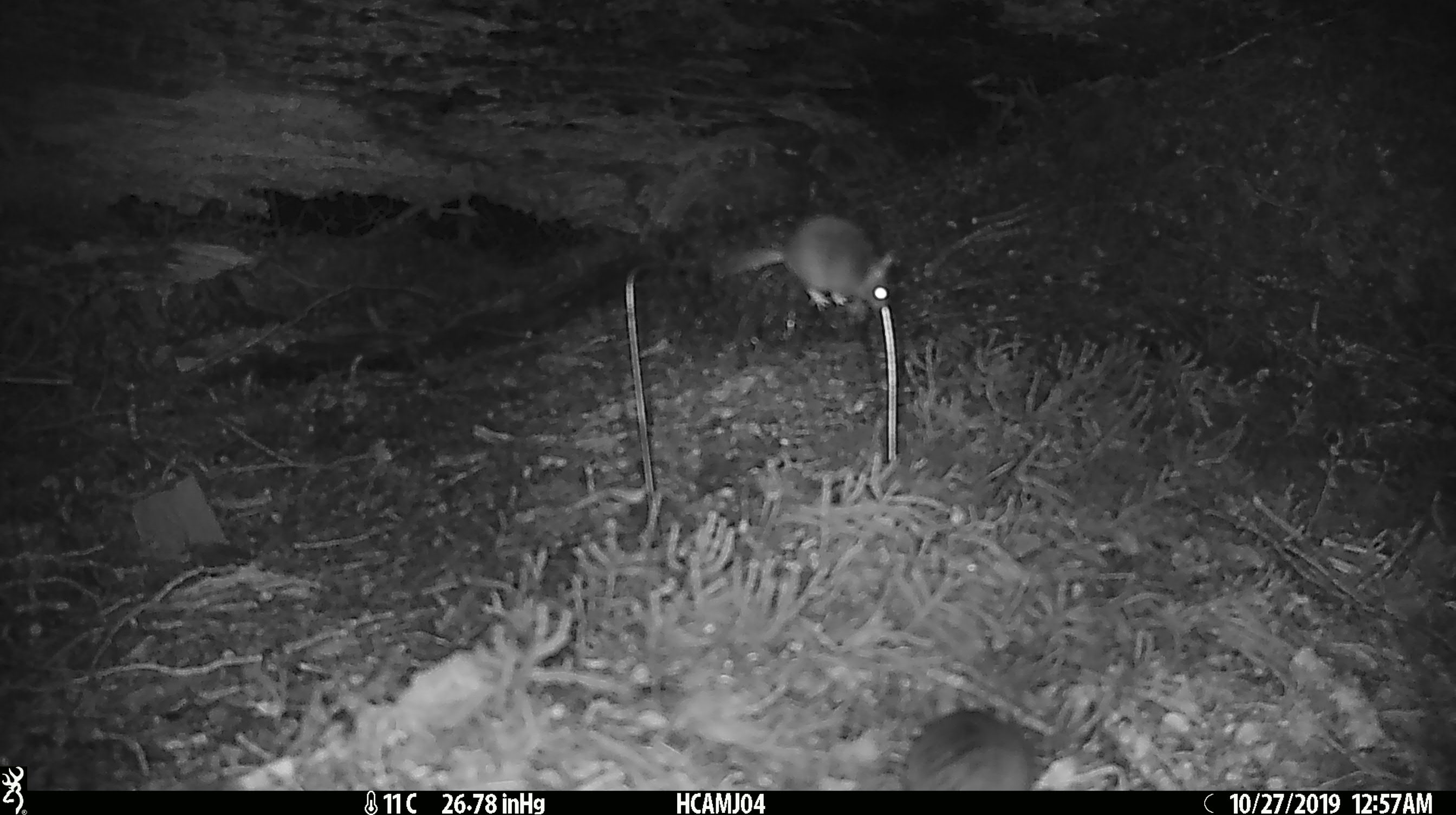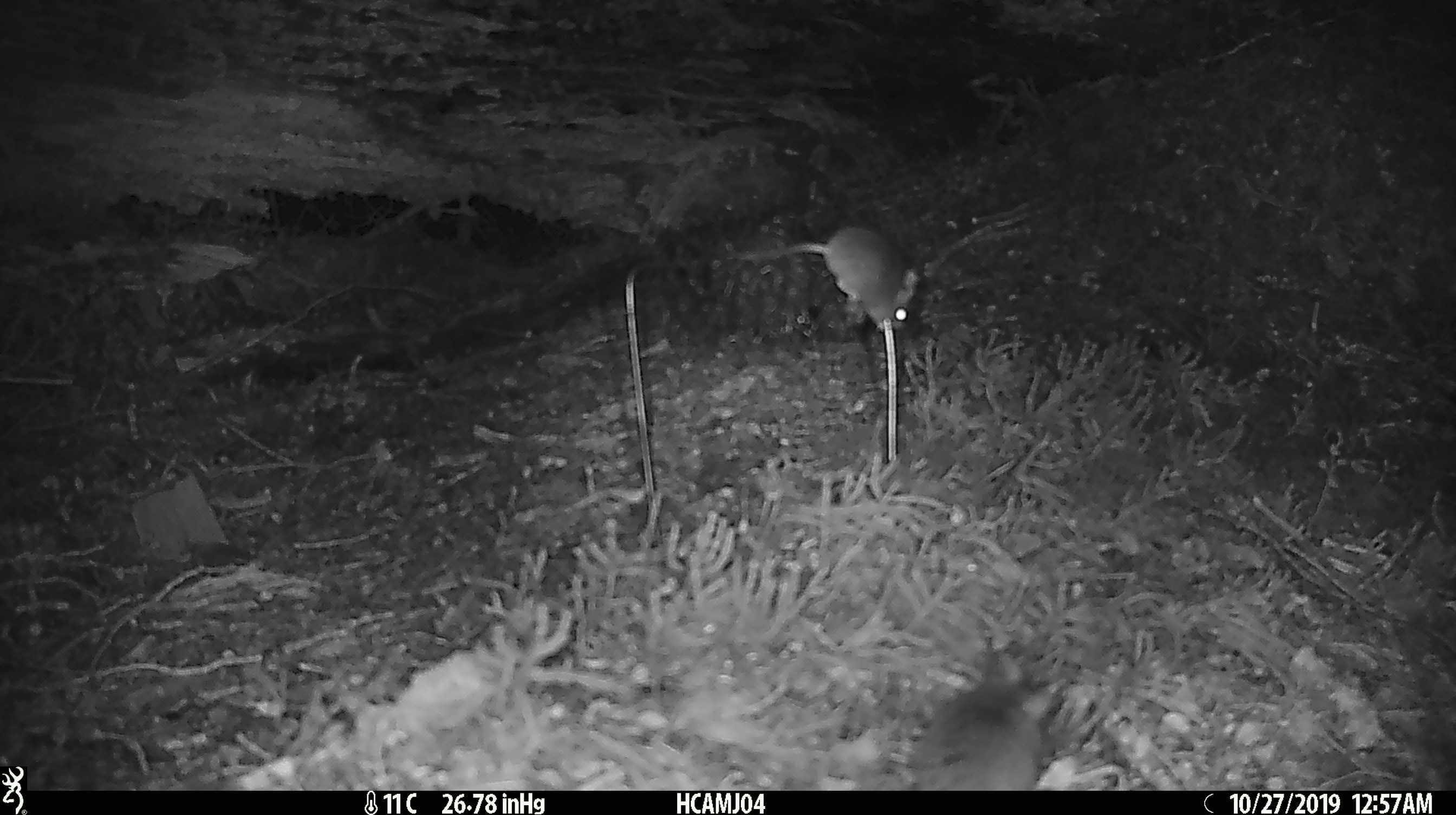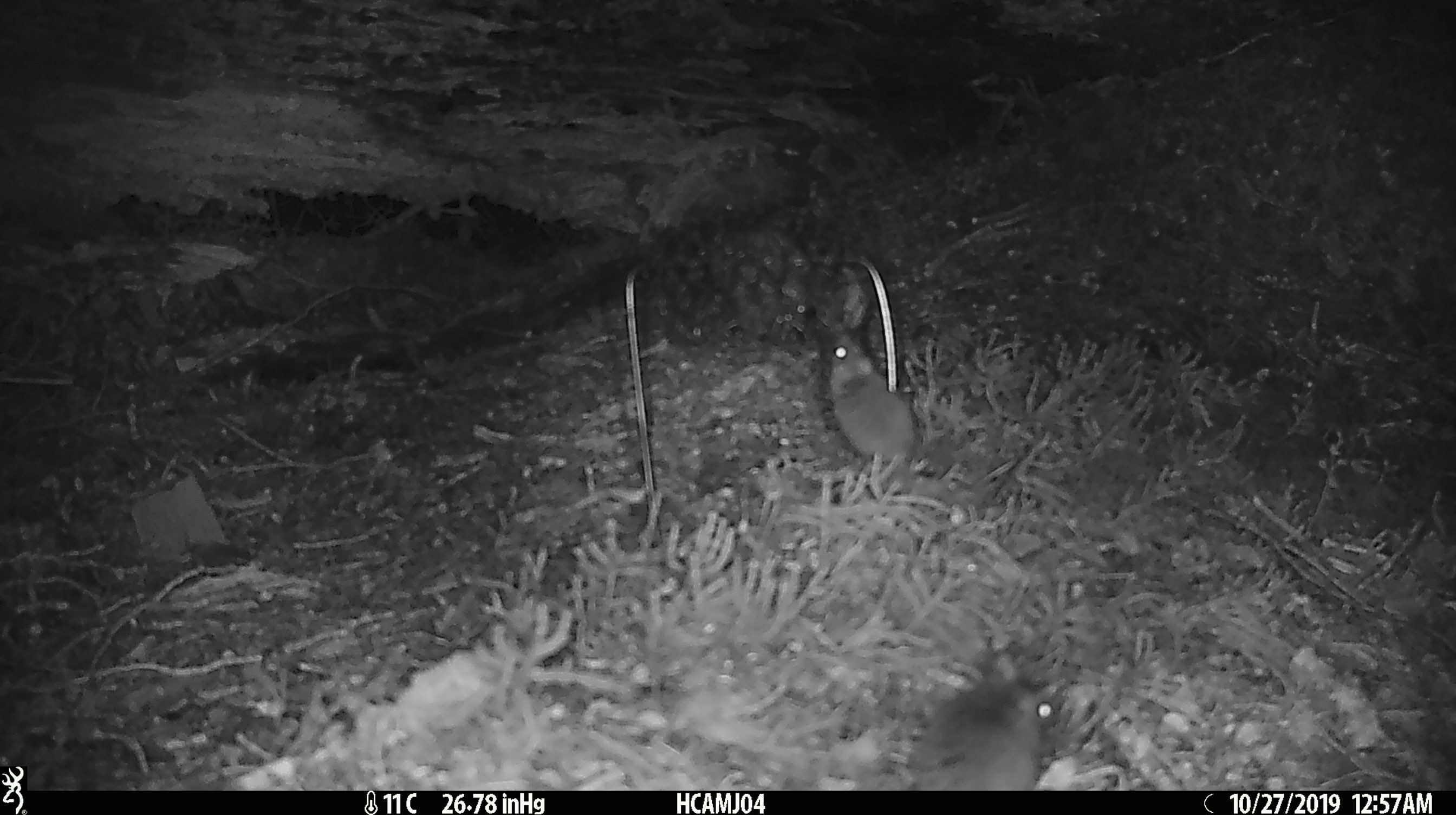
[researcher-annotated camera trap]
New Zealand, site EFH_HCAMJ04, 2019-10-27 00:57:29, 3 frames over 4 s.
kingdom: Animalia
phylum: Chordata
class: Mammalia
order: Rodentia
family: Muridae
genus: Mus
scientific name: Mus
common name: mouse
Mouse (Mus).